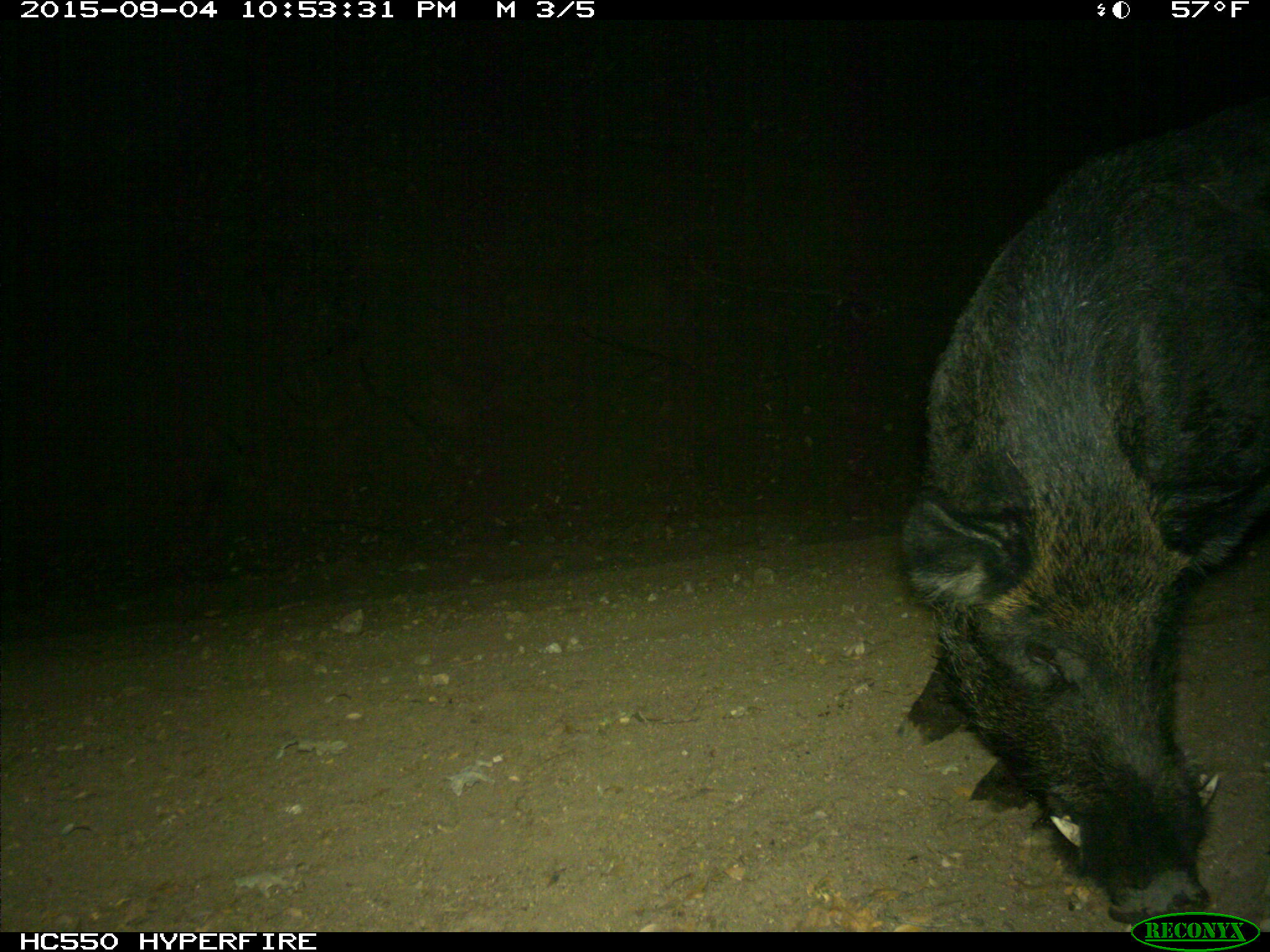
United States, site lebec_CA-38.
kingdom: Animalia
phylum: Chordata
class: Mammalia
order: Artiodactyla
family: Suidae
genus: Sus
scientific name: Sus scrofa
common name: wild boar